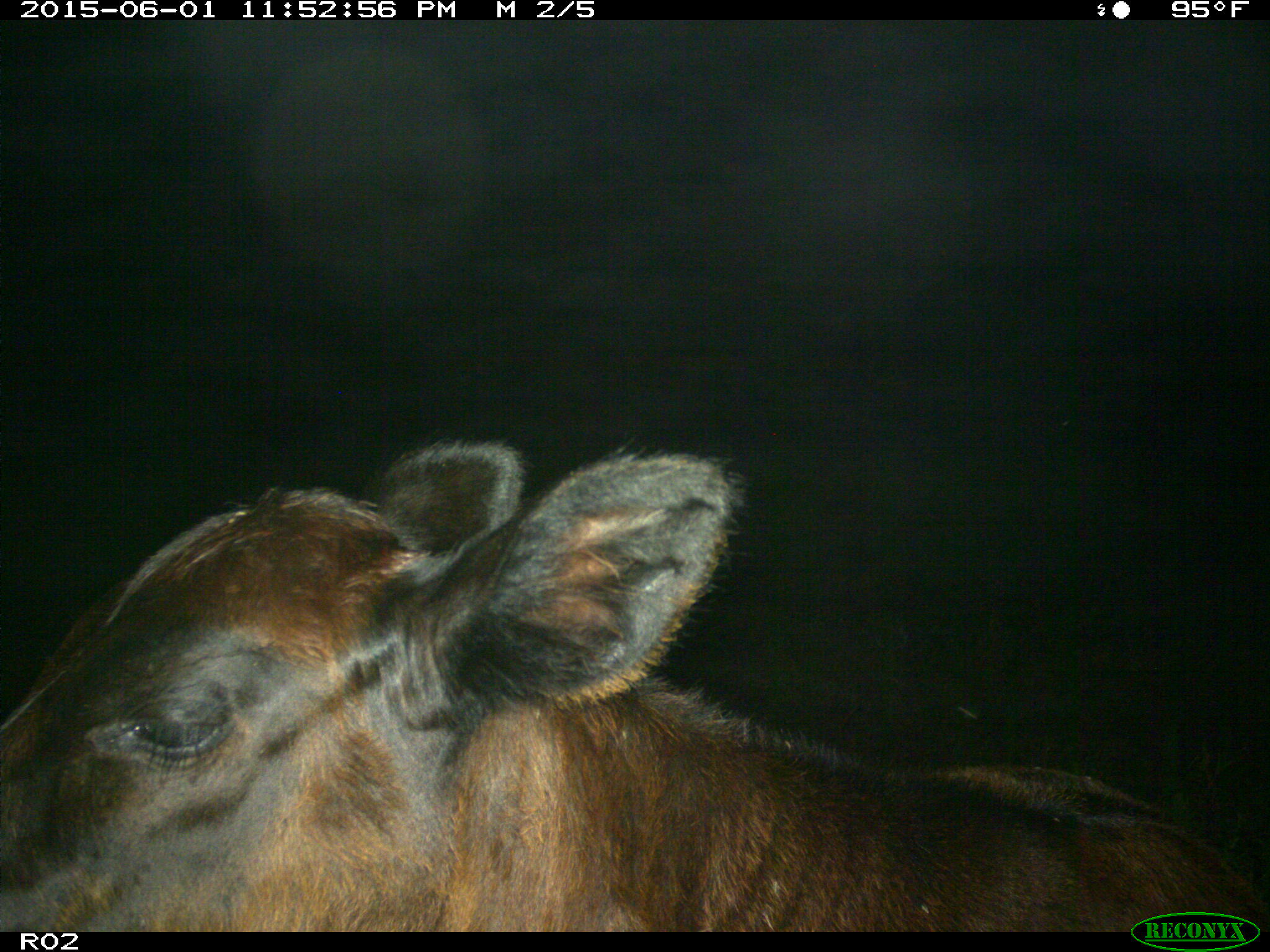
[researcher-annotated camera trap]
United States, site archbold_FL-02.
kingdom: Animalia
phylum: Chordata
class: Mammalia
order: Artiodactyla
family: Bovidae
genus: Bos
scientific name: Bos taurus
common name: domestic cow